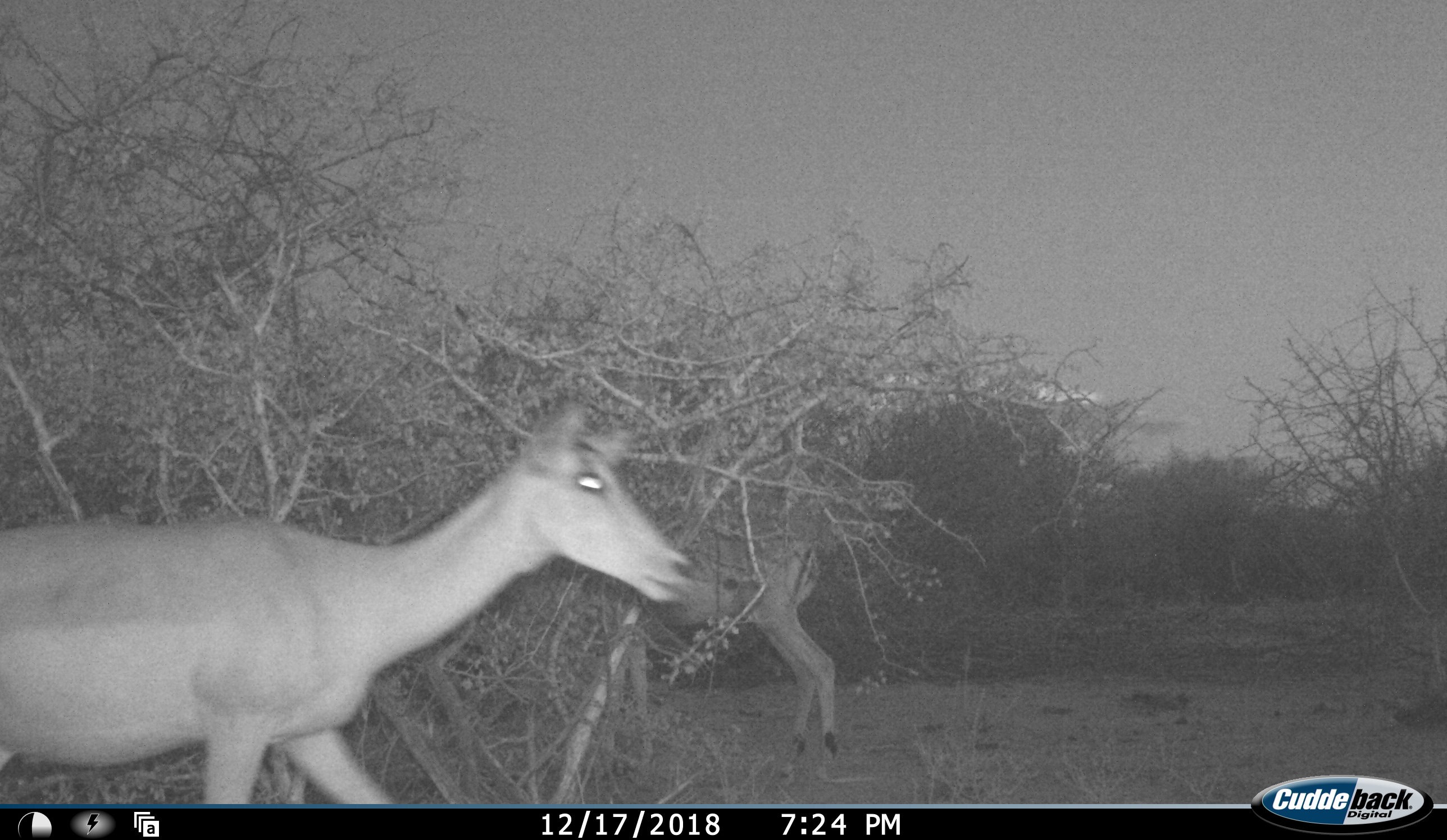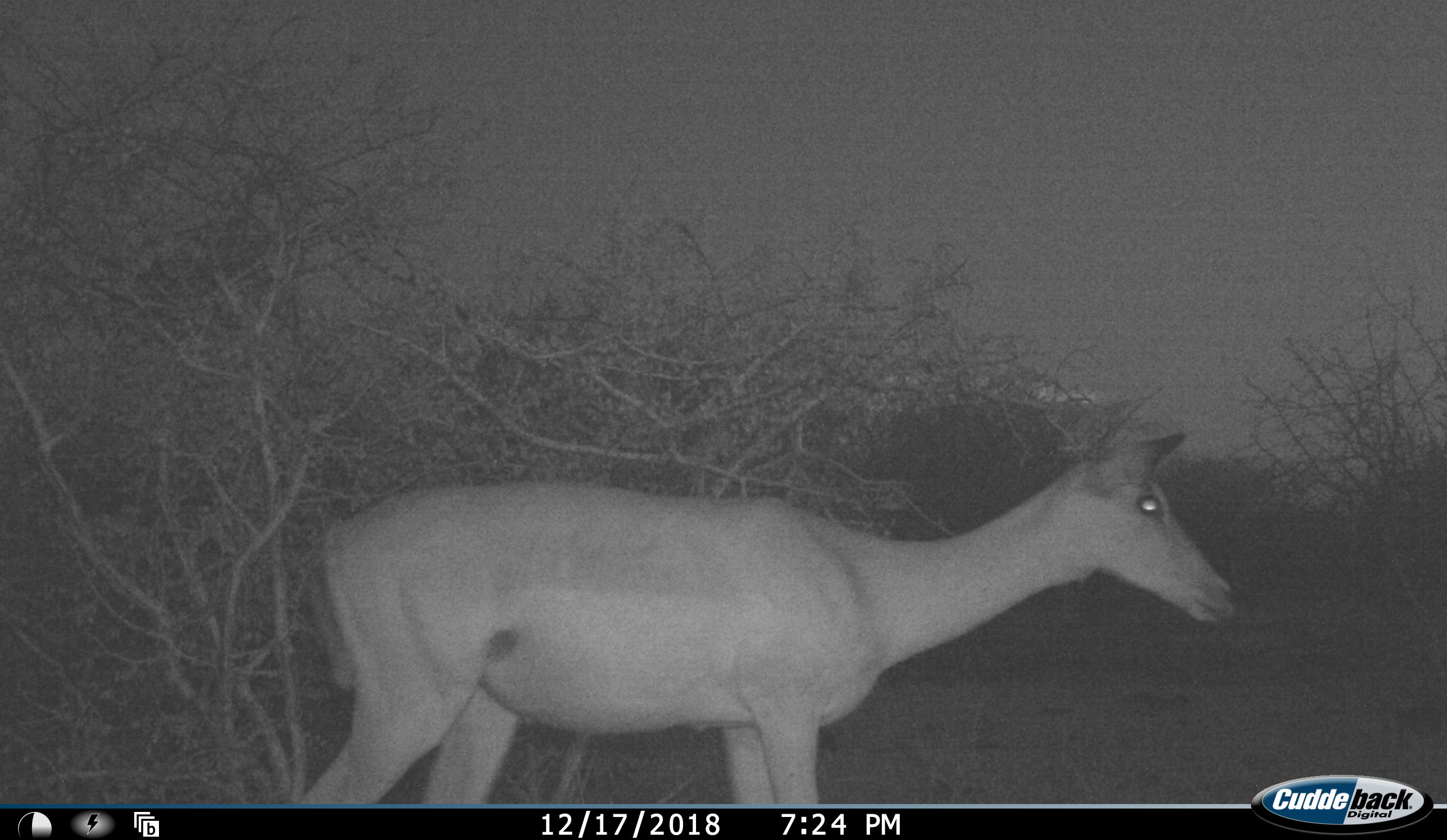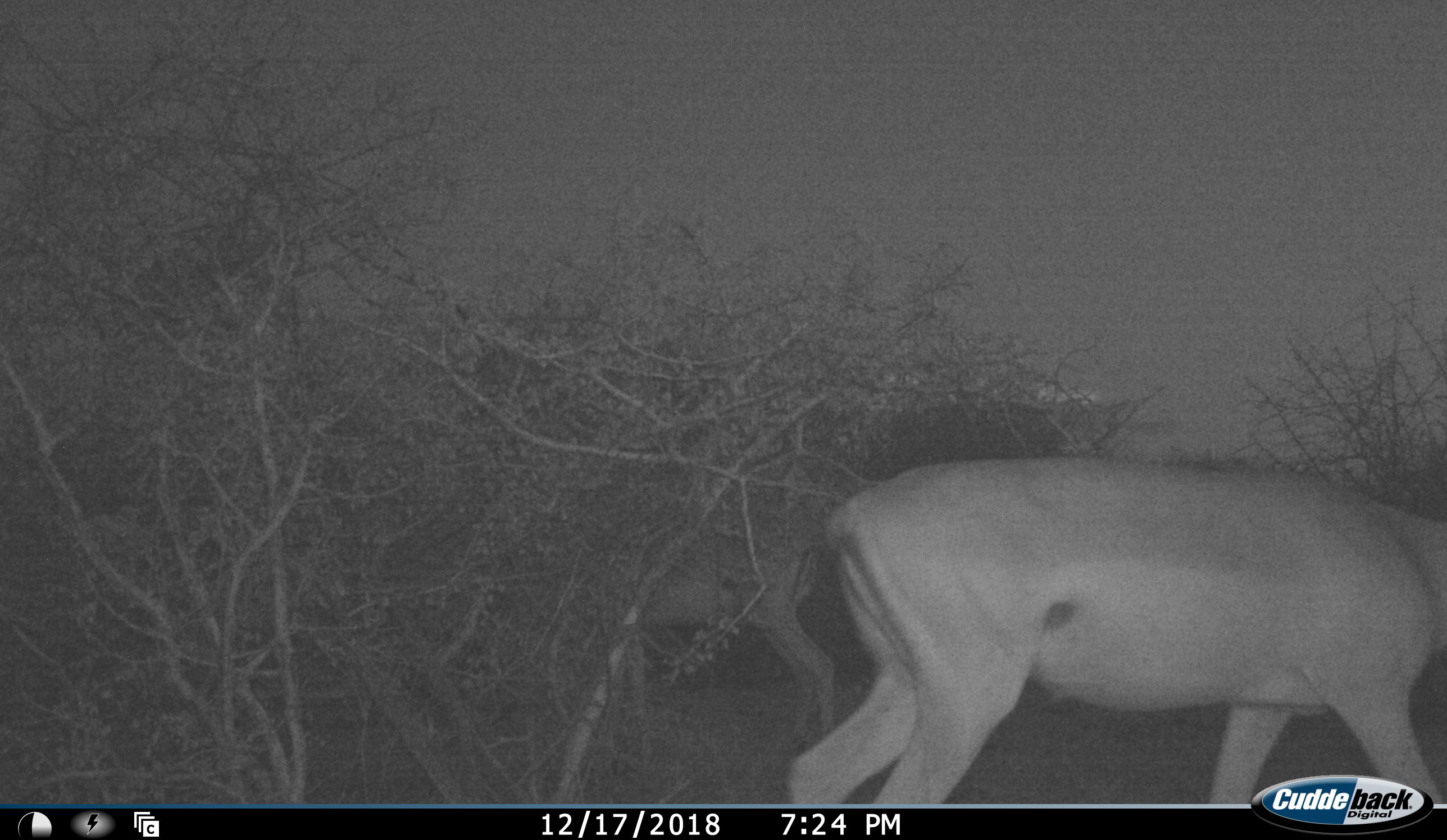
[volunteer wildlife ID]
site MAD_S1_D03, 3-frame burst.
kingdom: Animalia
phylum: Chordata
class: Mammalia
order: Artiodactyla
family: Bovidae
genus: Aepyceros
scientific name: Aepyceros melampus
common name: impala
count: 2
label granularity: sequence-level